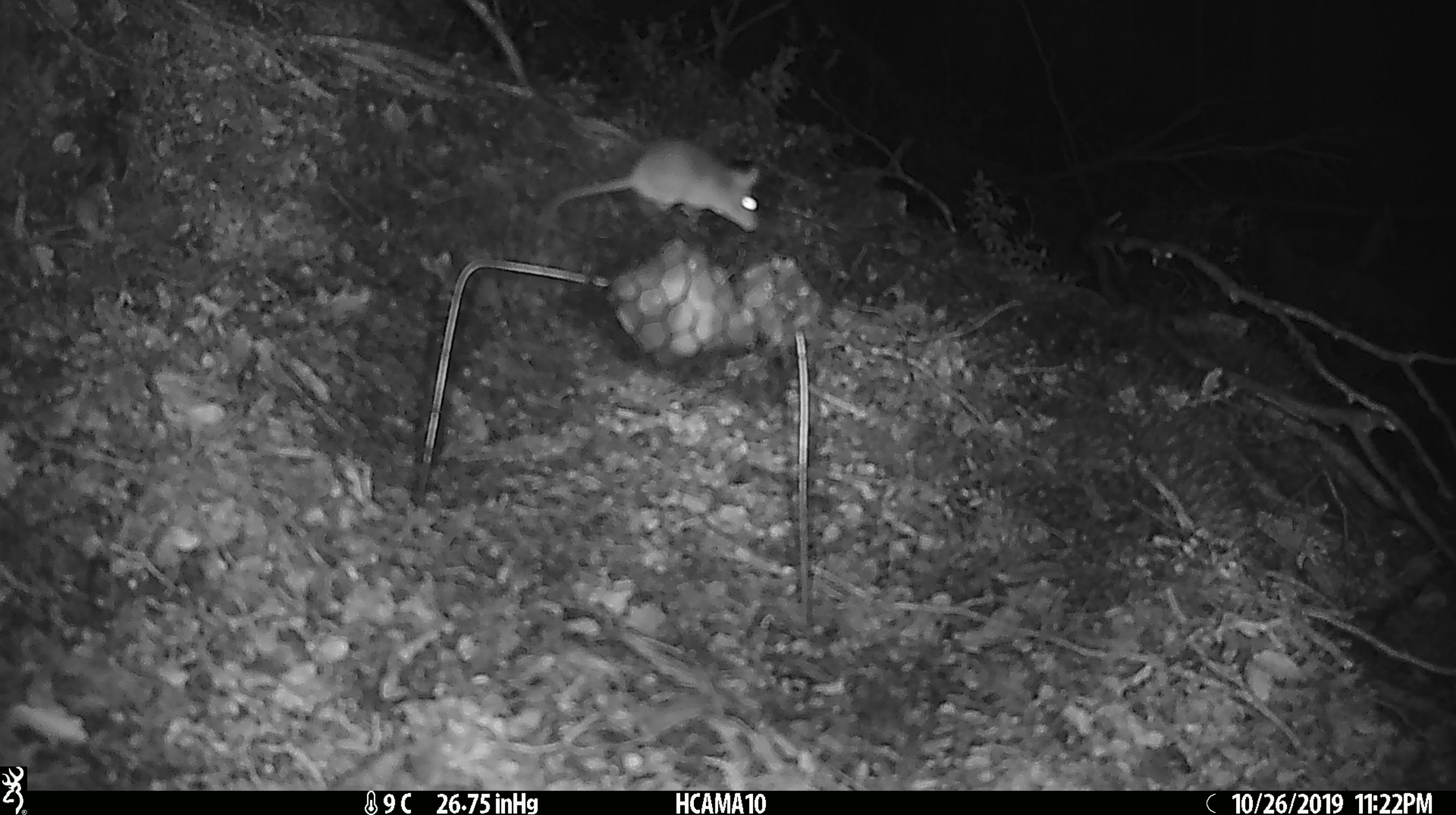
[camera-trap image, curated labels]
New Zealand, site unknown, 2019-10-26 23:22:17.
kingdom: Animalia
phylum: Chordata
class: Mammalia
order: Rodentia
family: Muridae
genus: Mus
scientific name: Mus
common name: mouse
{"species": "mouse (Mus)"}